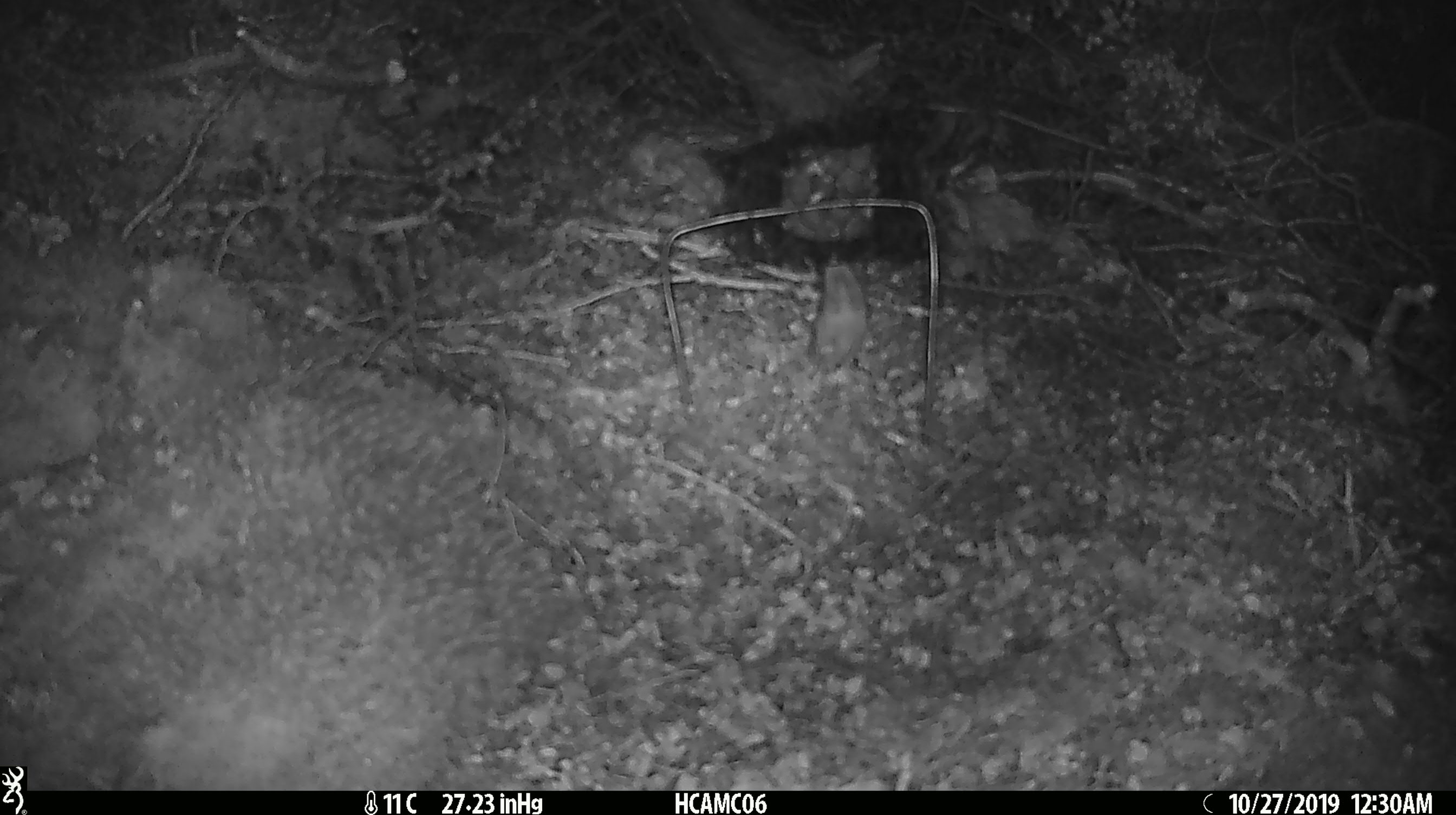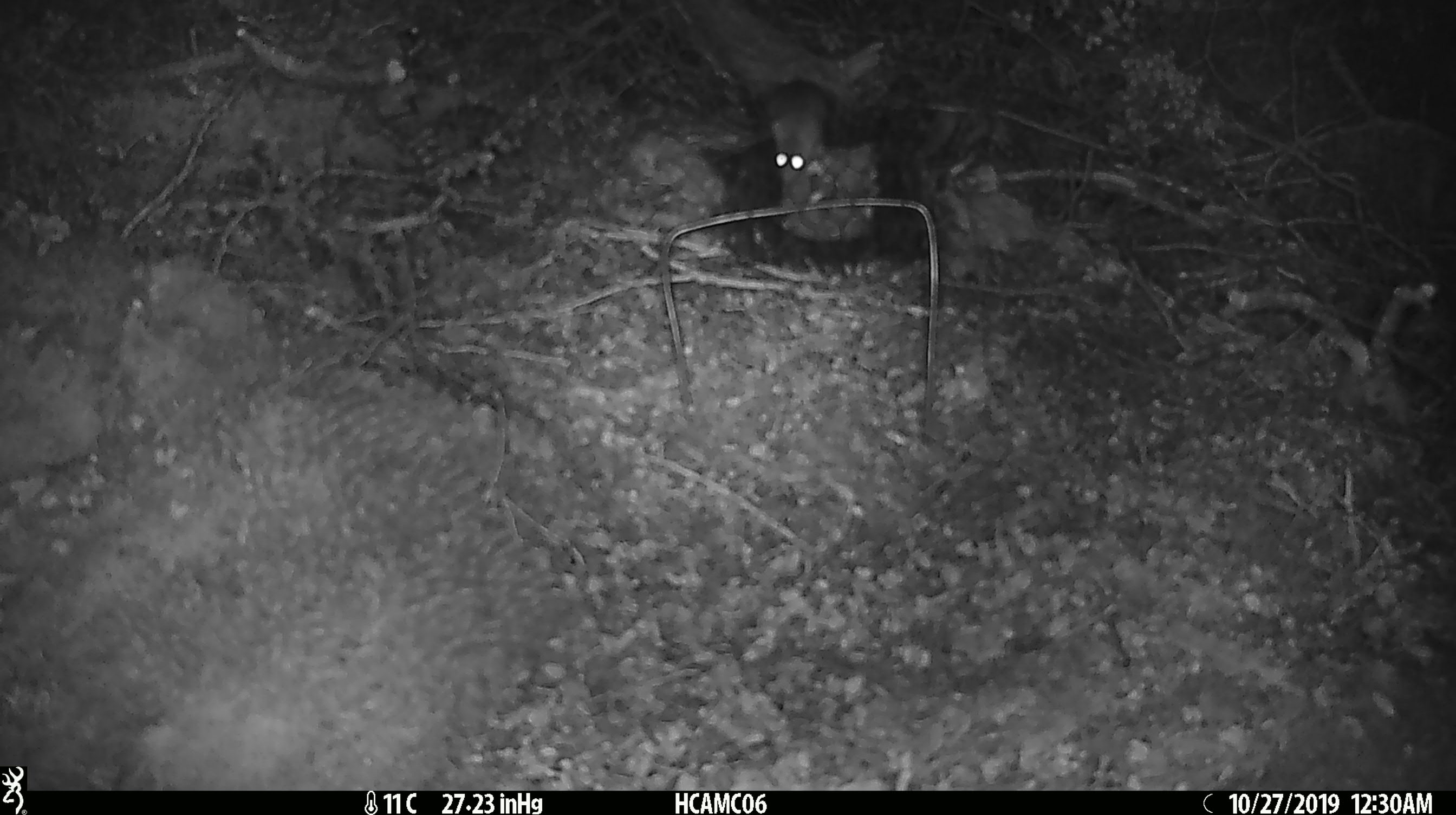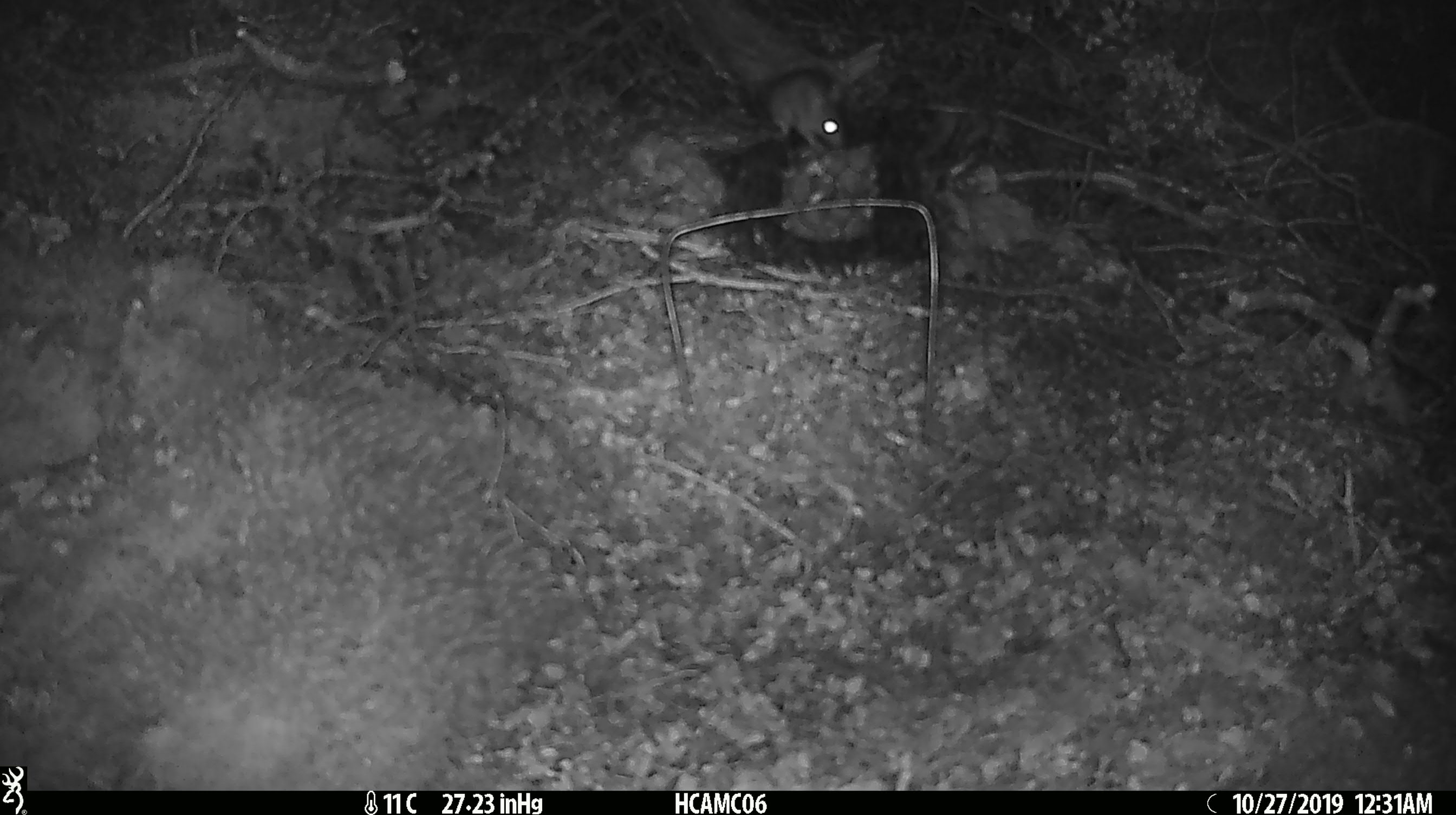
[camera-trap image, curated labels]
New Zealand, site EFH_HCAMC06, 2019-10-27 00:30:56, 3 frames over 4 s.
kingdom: Animalia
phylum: Chordata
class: Mammalia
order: Rodentia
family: Muridae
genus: Mus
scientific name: Mus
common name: mouse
Mouse (Mus).